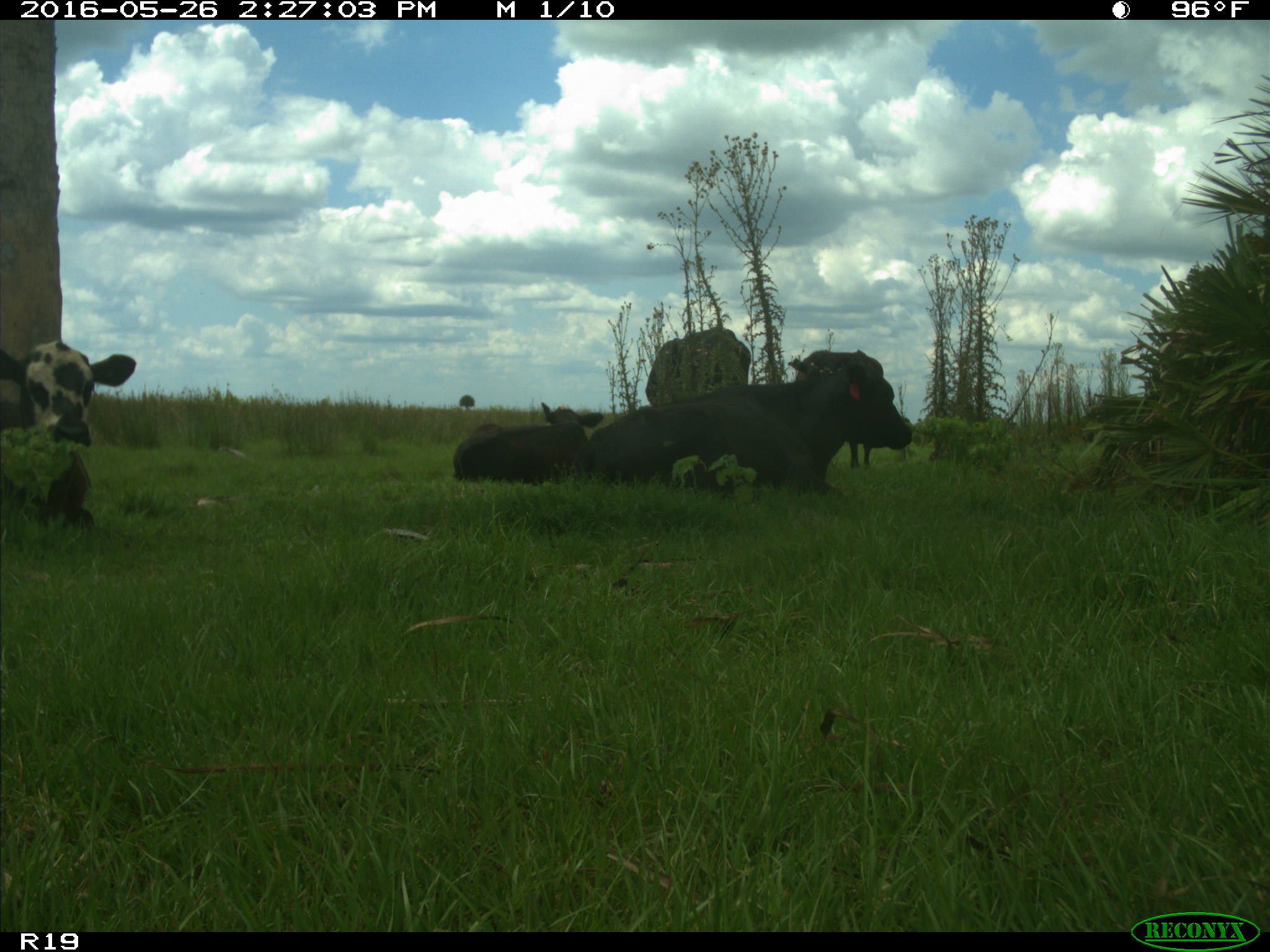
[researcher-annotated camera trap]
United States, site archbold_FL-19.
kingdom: Animalia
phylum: Chordata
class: Mammalia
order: Artiodactyla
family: Bovidae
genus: Bos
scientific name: Bos taurus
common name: domestic cow